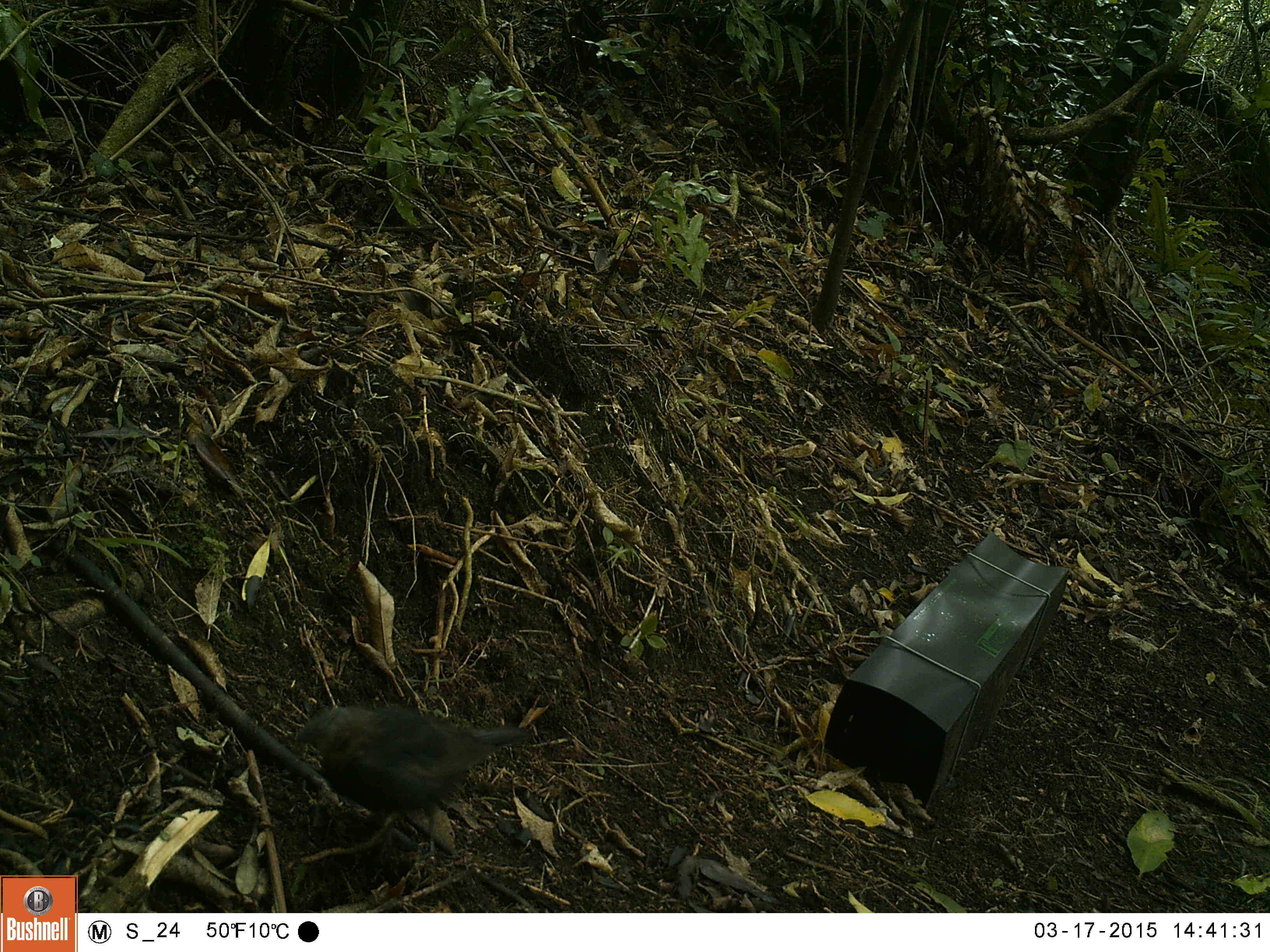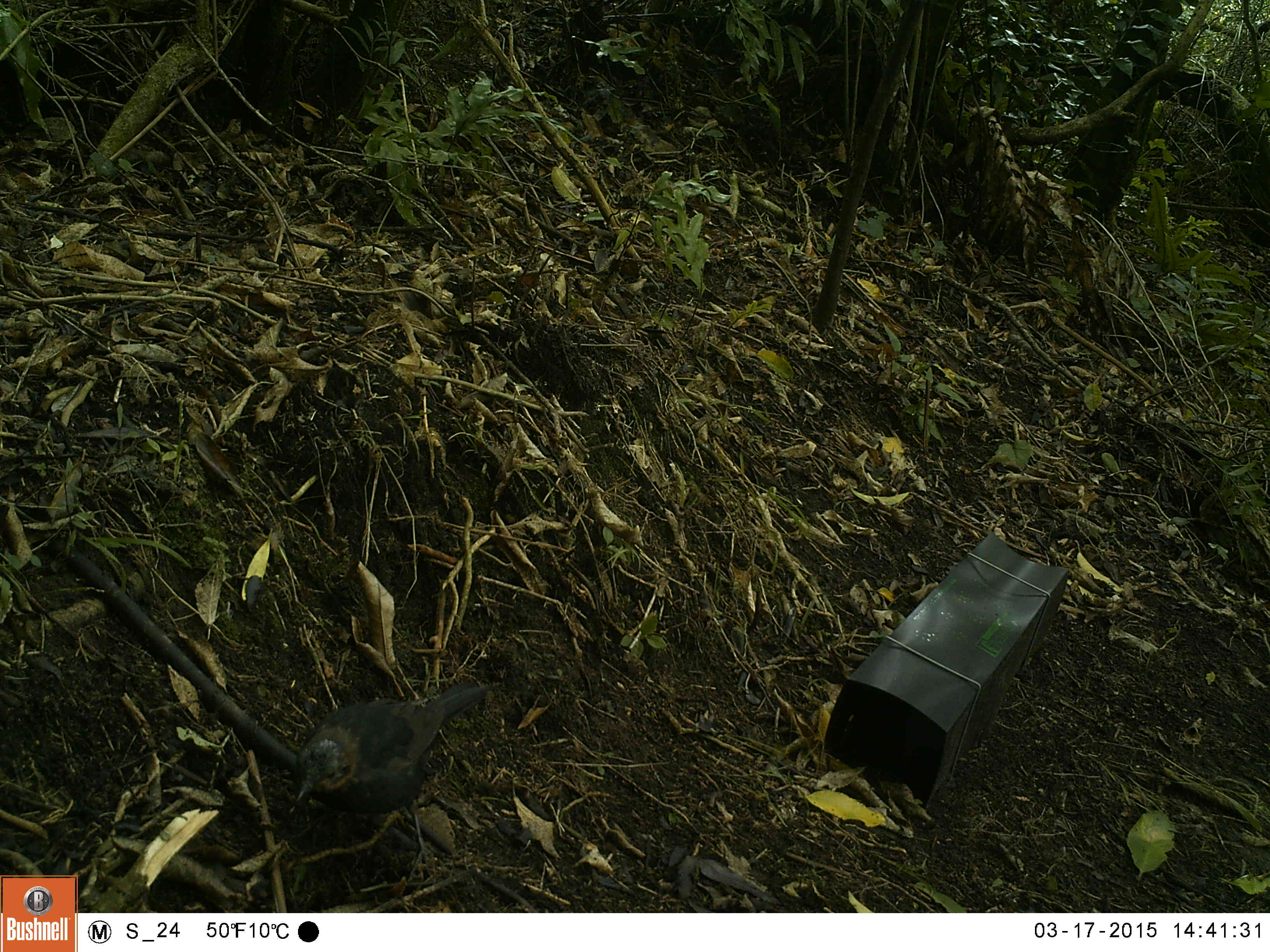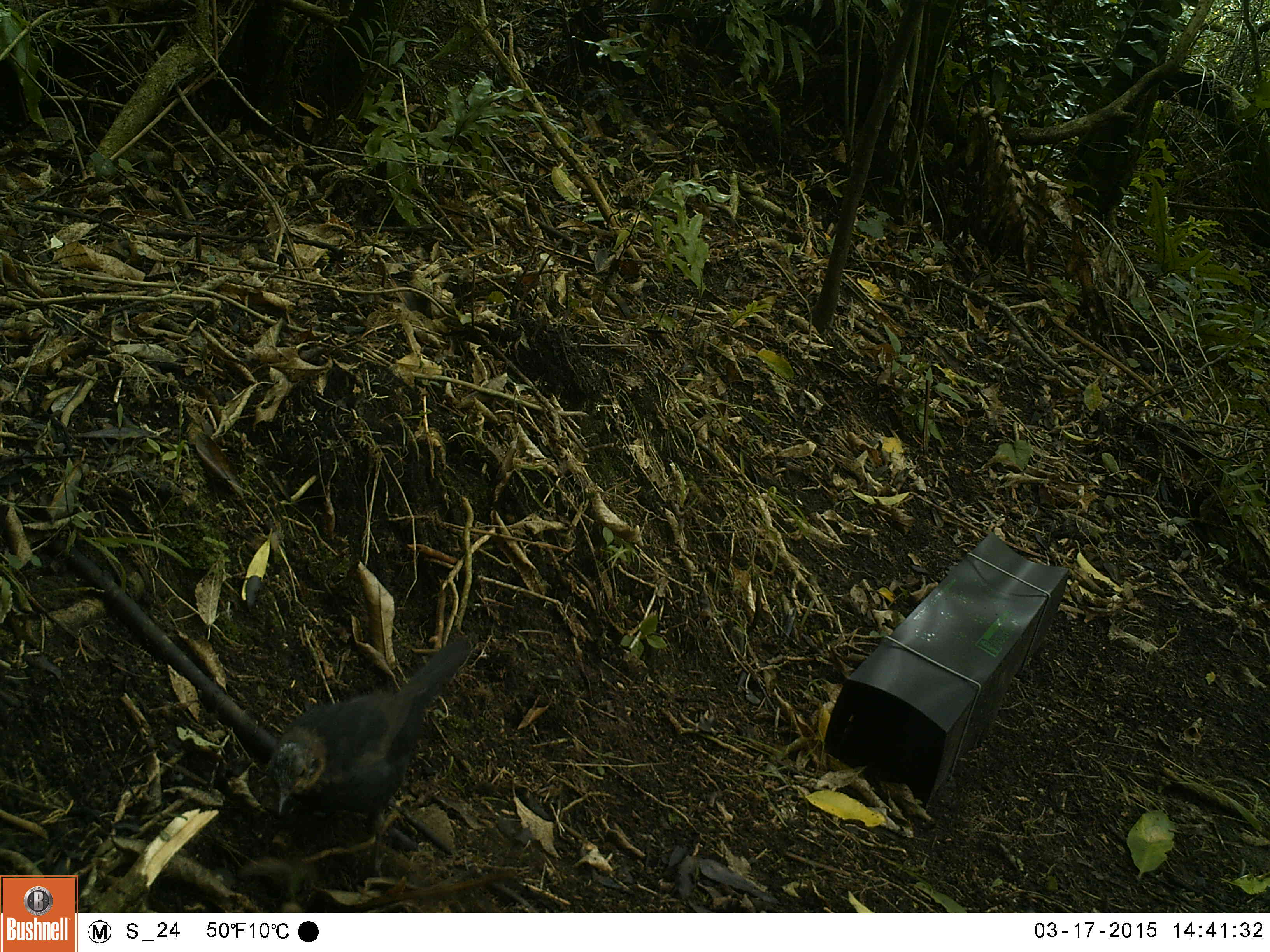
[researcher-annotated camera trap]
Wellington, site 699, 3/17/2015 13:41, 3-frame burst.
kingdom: Animalia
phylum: Chordata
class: Aves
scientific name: Aves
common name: bird